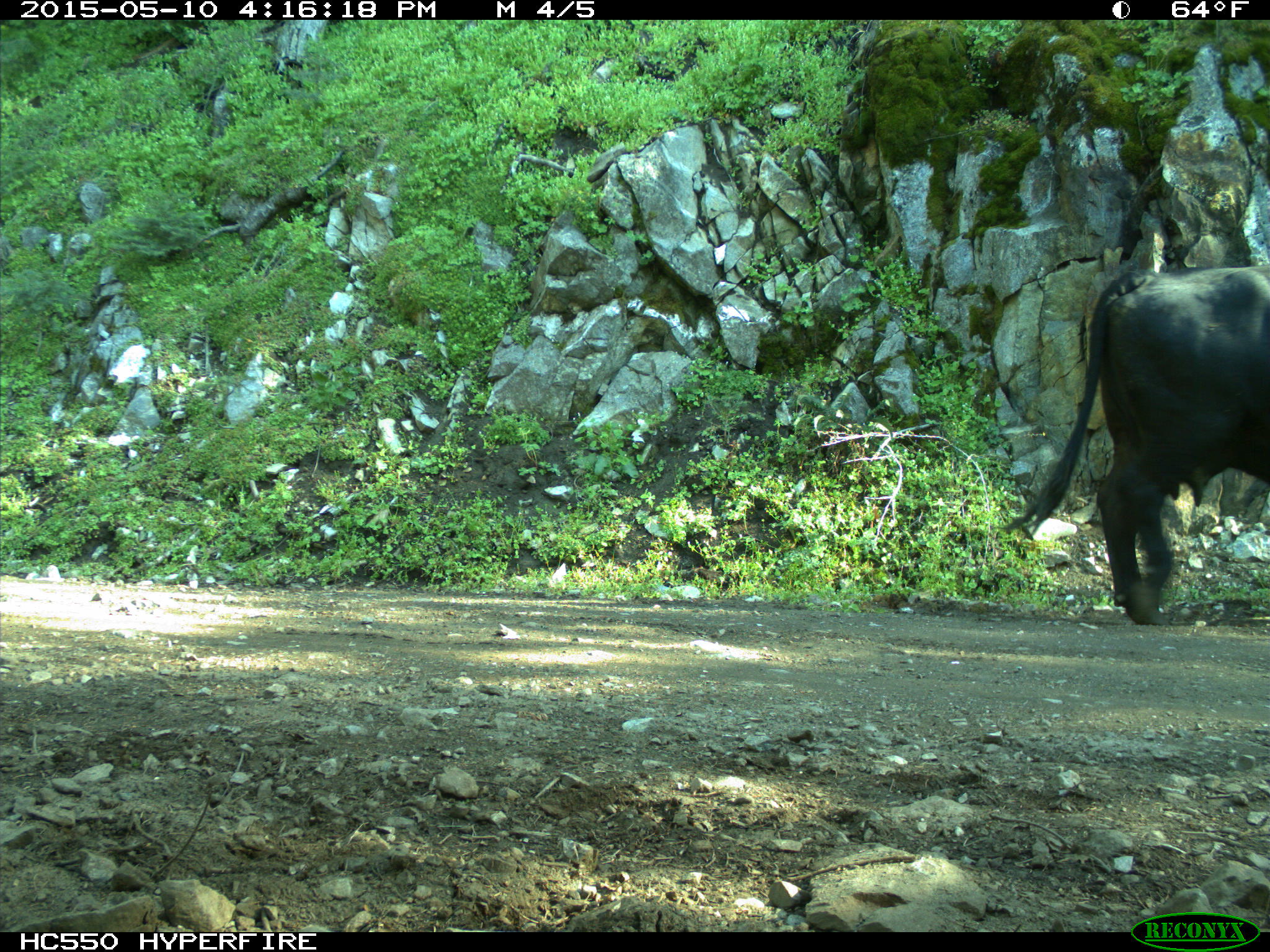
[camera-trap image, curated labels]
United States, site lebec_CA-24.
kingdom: Animalia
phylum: Chordata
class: Mammalia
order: Artiodactyla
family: Bovidae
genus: Bos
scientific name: Bos taurus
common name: domestic cow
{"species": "Bos taurus (domestic cow)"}